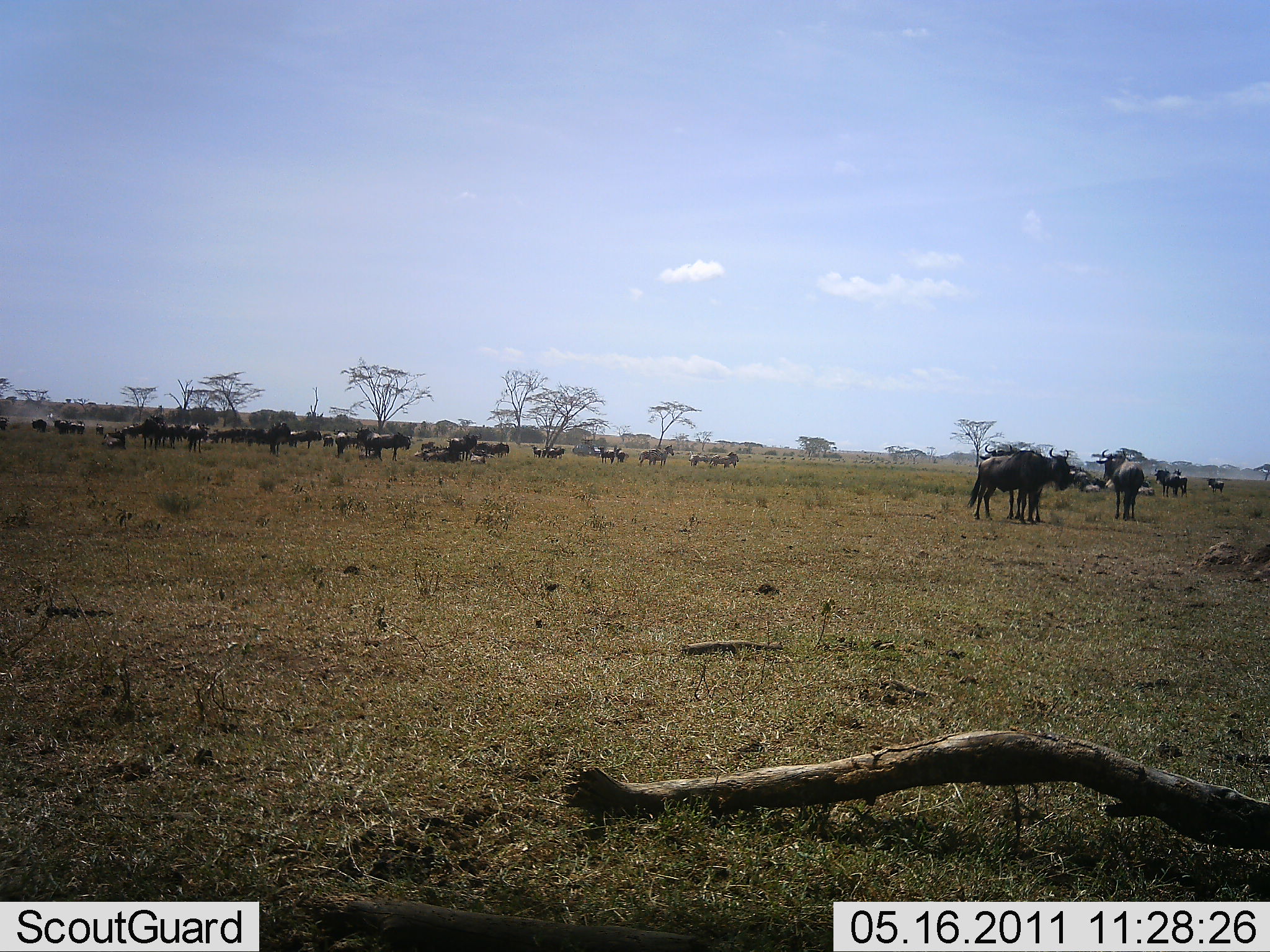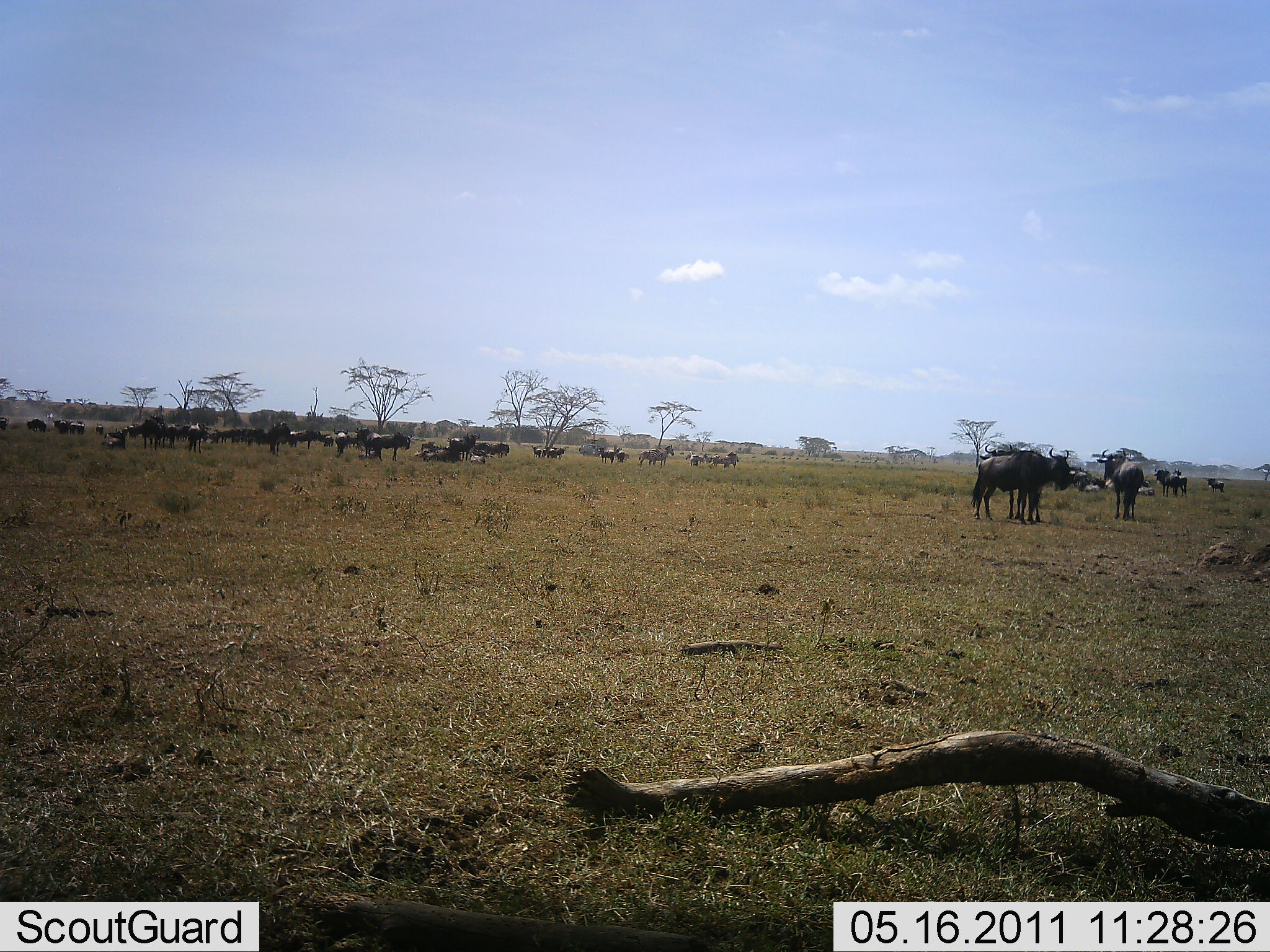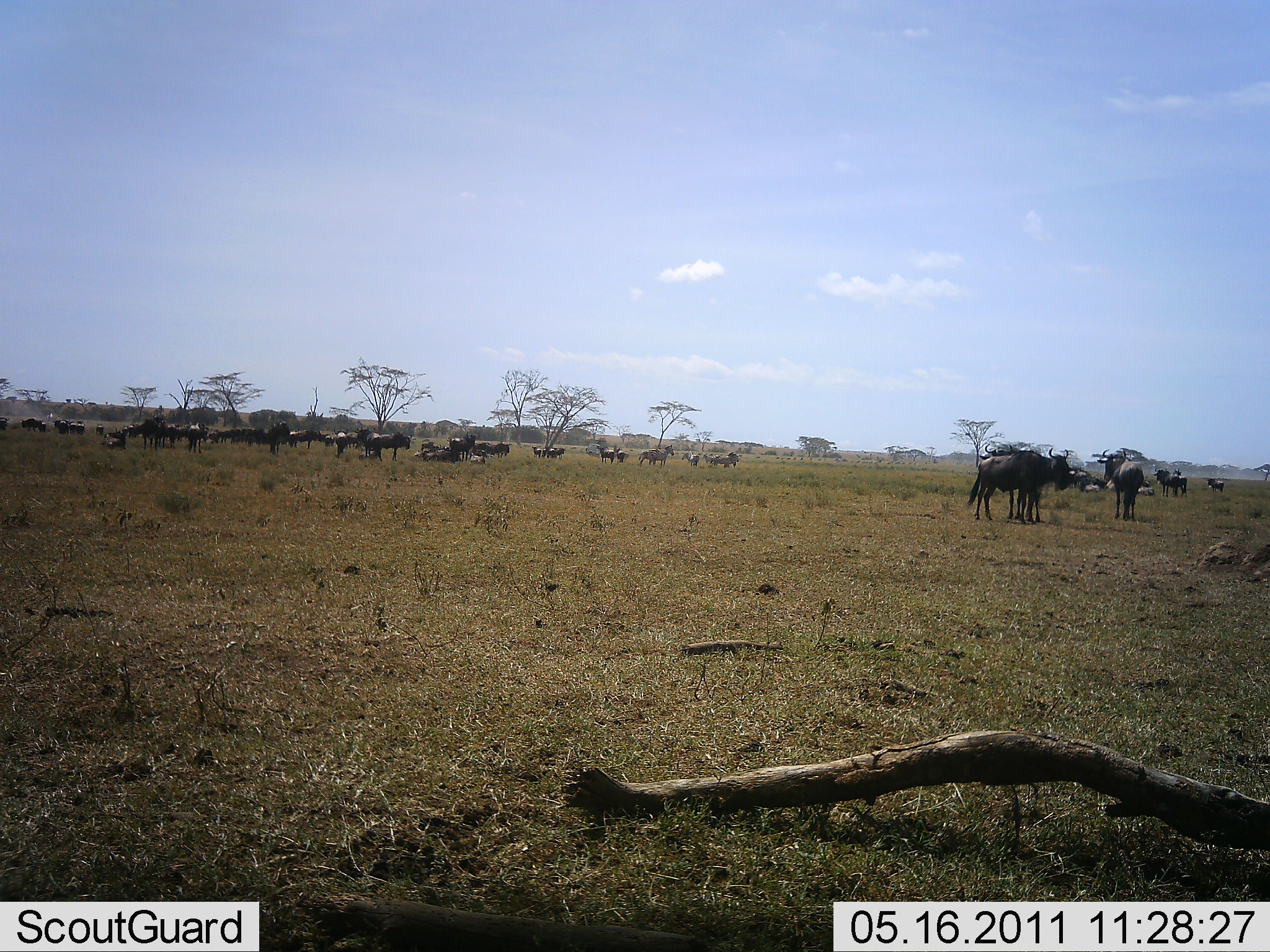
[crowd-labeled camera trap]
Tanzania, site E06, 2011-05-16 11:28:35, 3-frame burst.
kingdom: Animalia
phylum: Chordata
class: Mammalia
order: Artiodactyla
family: Bovidae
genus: Connochaetes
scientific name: Connochaetes taurinus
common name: blue wildebeest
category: wildebeest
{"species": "wildebeest (blue wildebeest) (Connochaetes taurinus)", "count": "11-50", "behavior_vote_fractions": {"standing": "92%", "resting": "42%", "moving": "8%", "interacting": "25%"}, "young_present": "0%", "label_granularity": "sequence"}